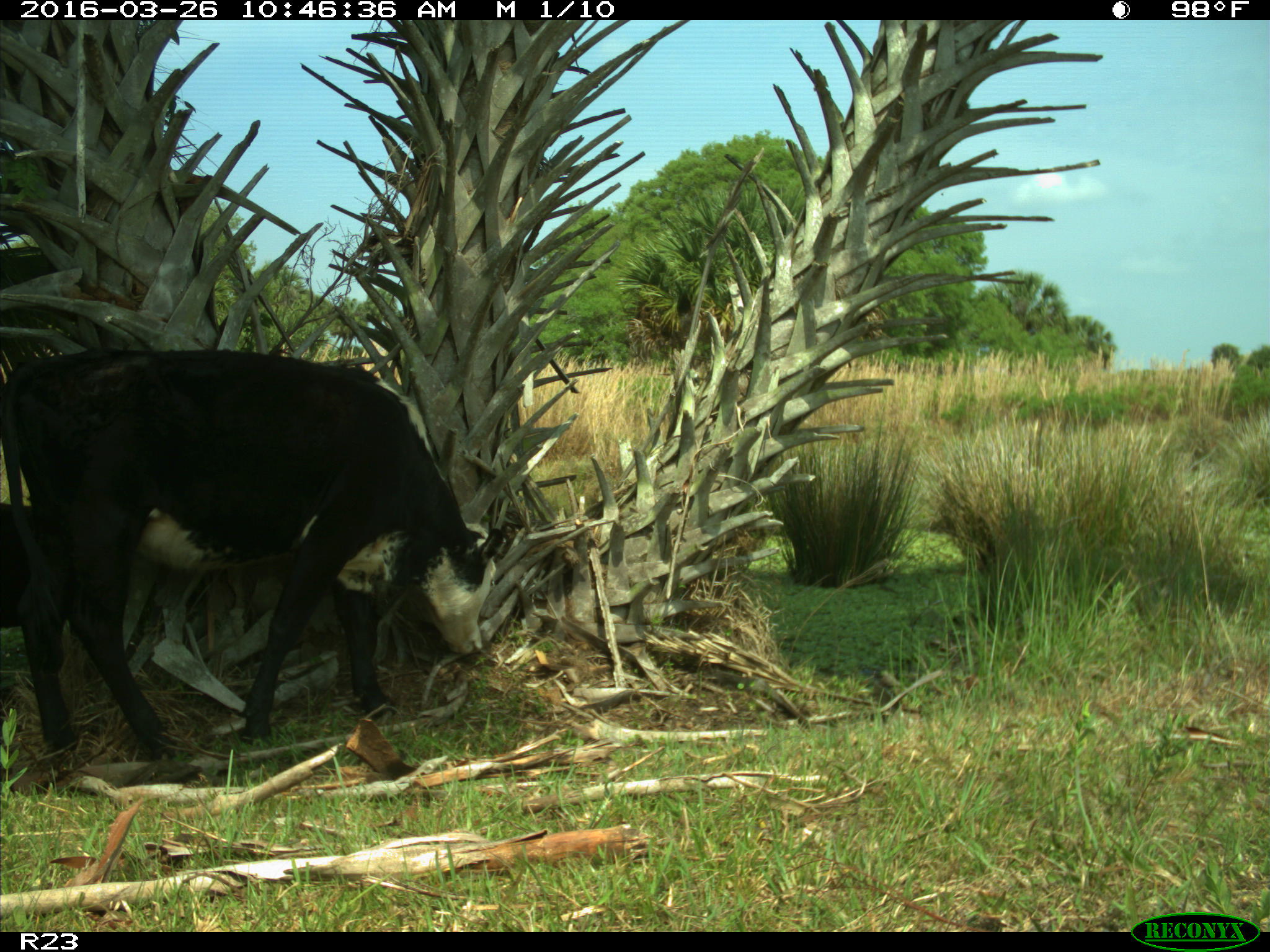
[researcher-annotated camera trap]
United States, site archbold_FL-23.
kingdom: Animalia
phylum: Chordata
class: Mammalia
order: Artiodactyla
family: Bovidae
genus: Bos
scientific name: Bos taurus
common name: domestic cow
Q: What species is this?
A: Bos taurus (domestic cow).